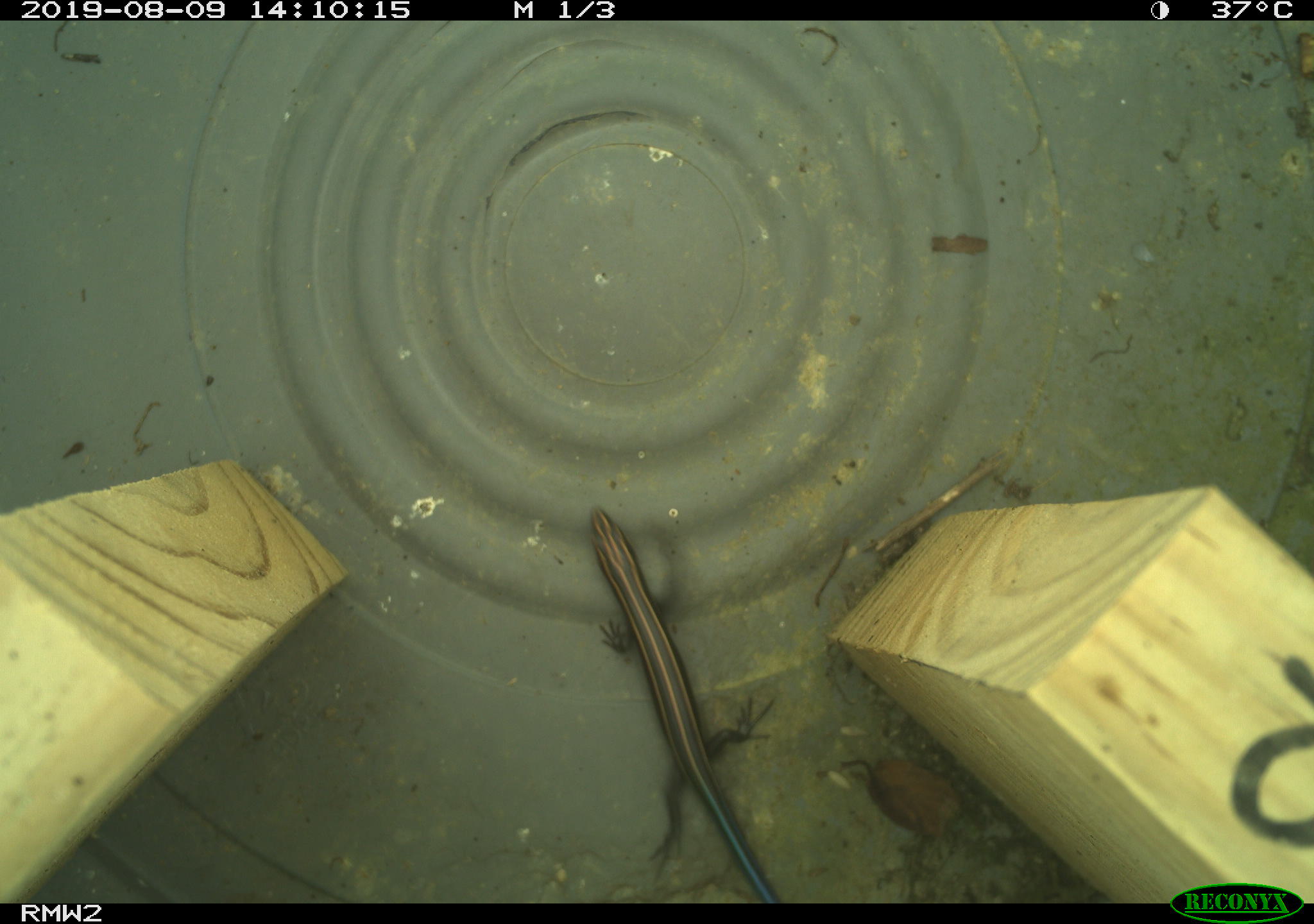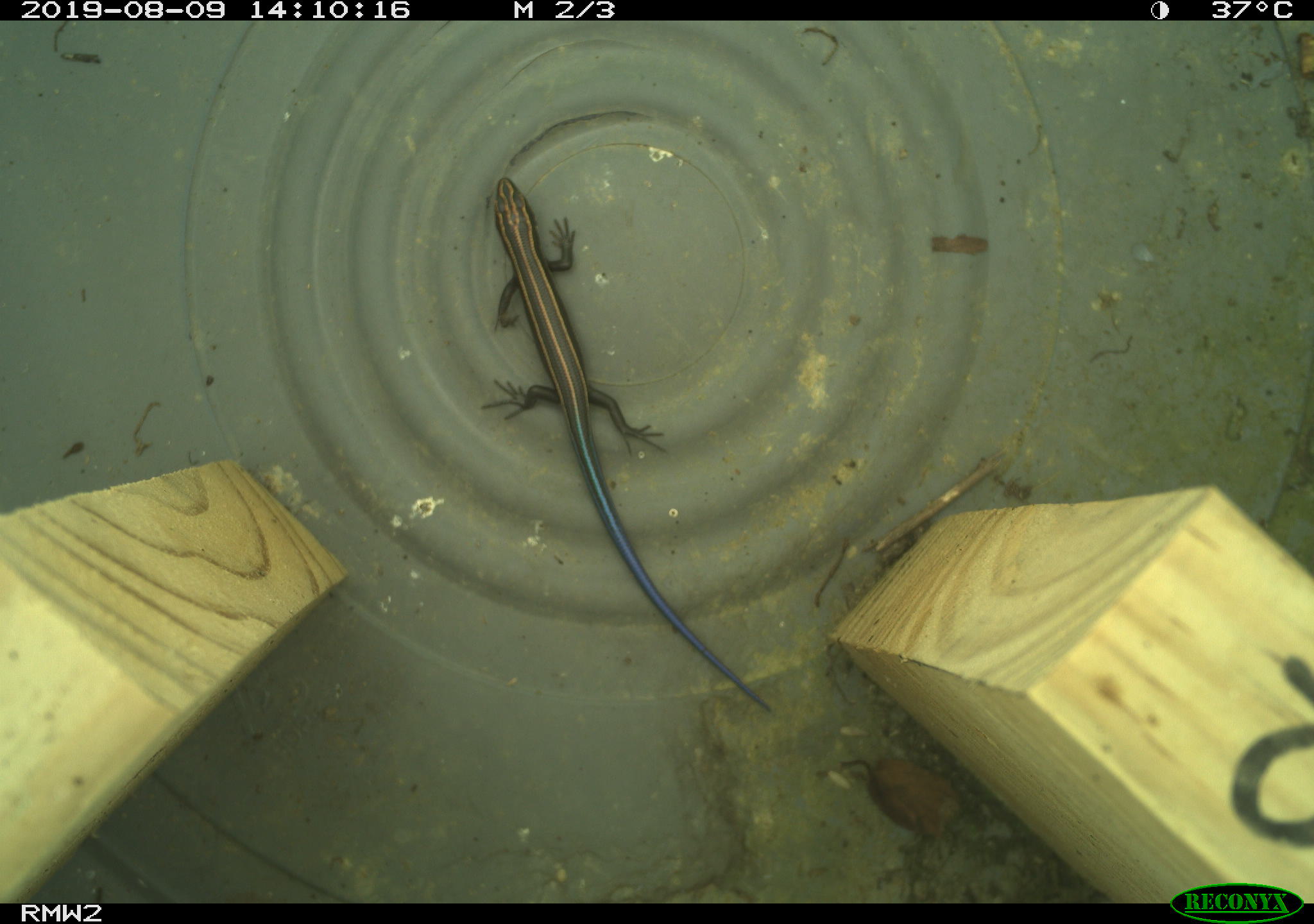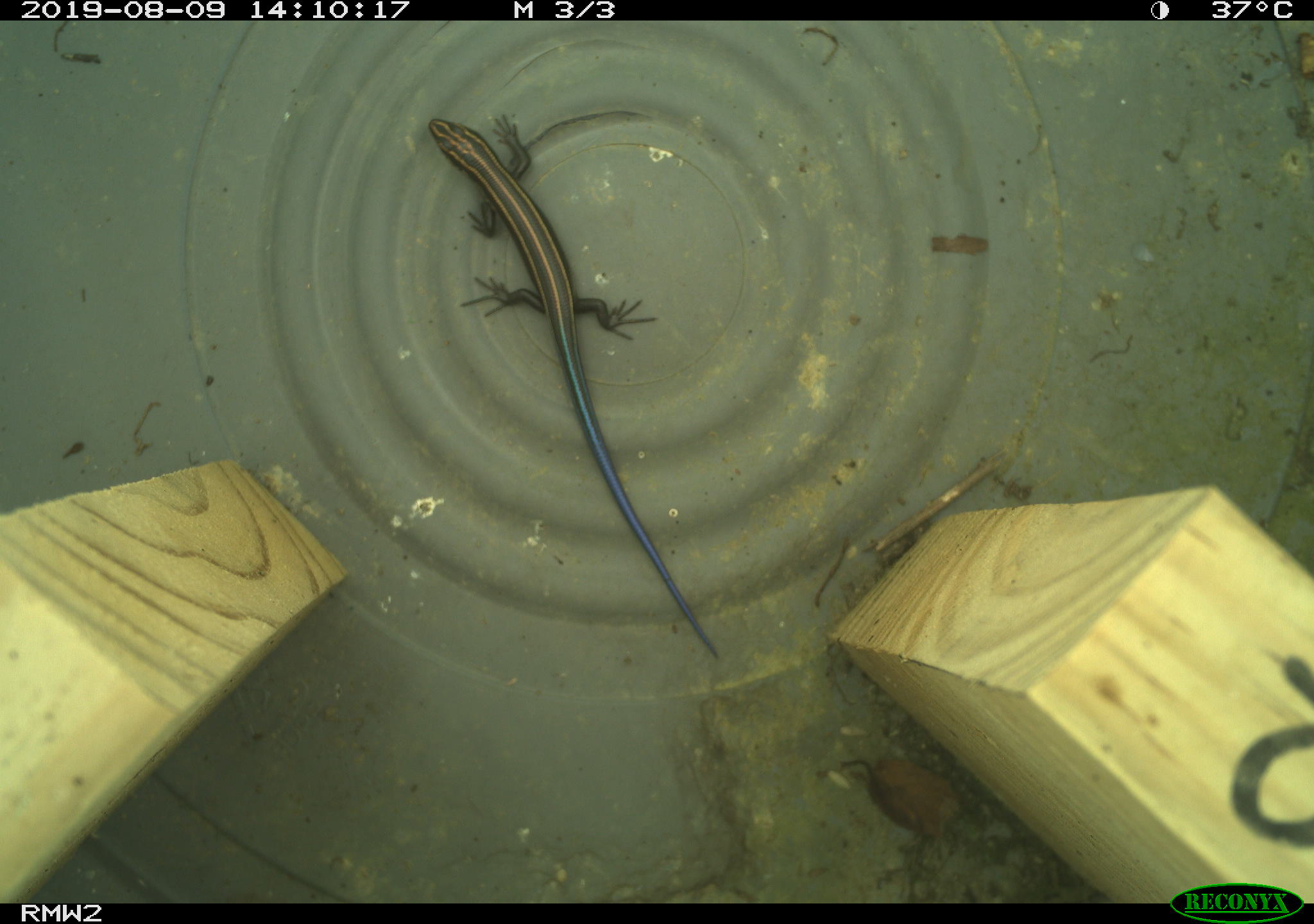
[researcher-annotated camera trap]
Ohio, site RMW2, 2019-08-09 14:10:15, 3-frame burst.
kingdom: Animalia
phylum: Chordata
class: Reptilia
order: Squamata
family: Scincidae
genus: Plestiodon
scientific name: Plestiodon fasciatus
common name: common five-lined skink